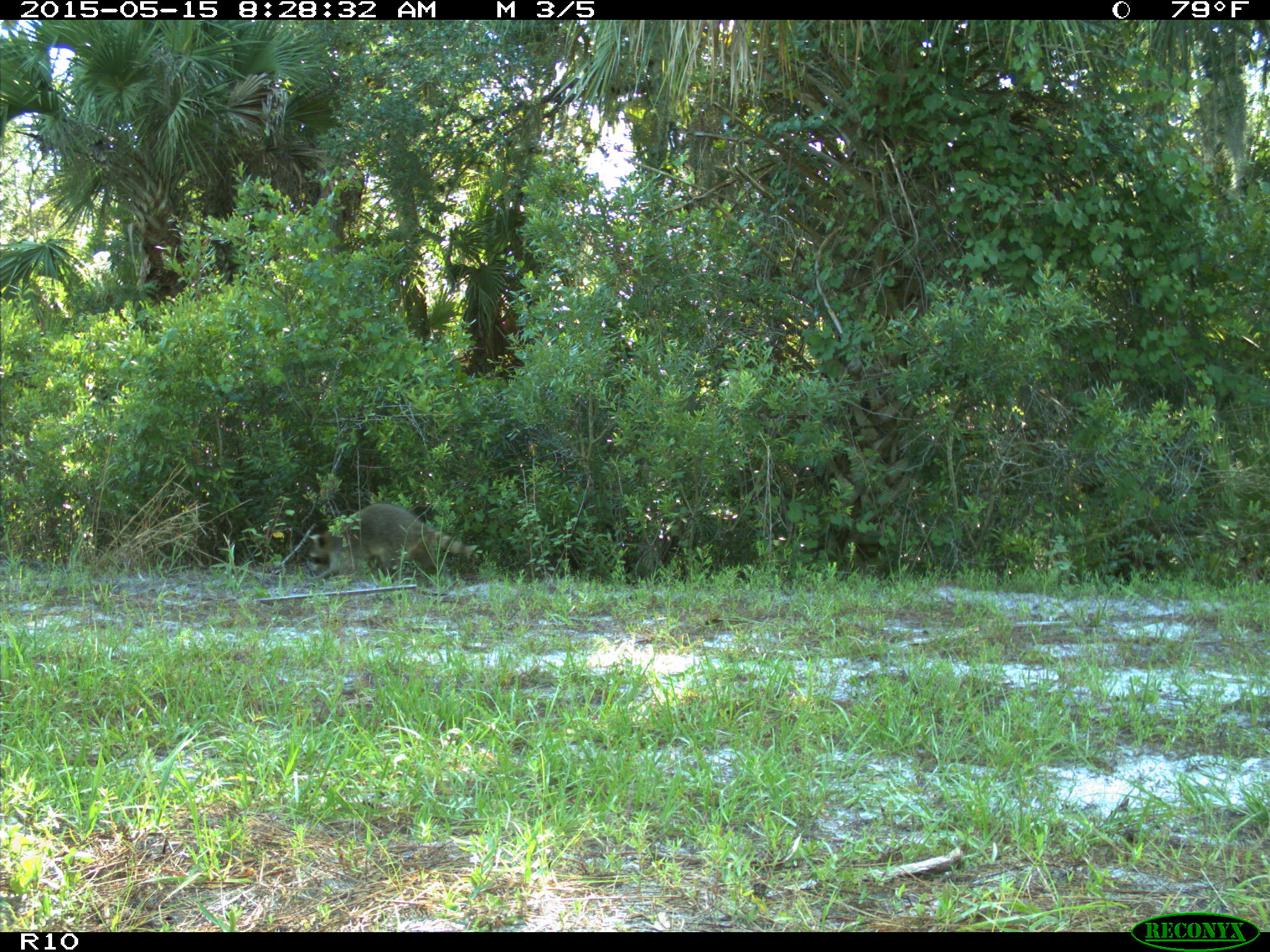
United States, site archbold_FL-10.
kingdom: Animalia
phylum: Chordata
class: Mammalia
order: Carnivora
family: Procyonidae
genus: Procyon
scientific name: Procyon lotor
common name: common raccoon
Procyon lotor (common raccoon).